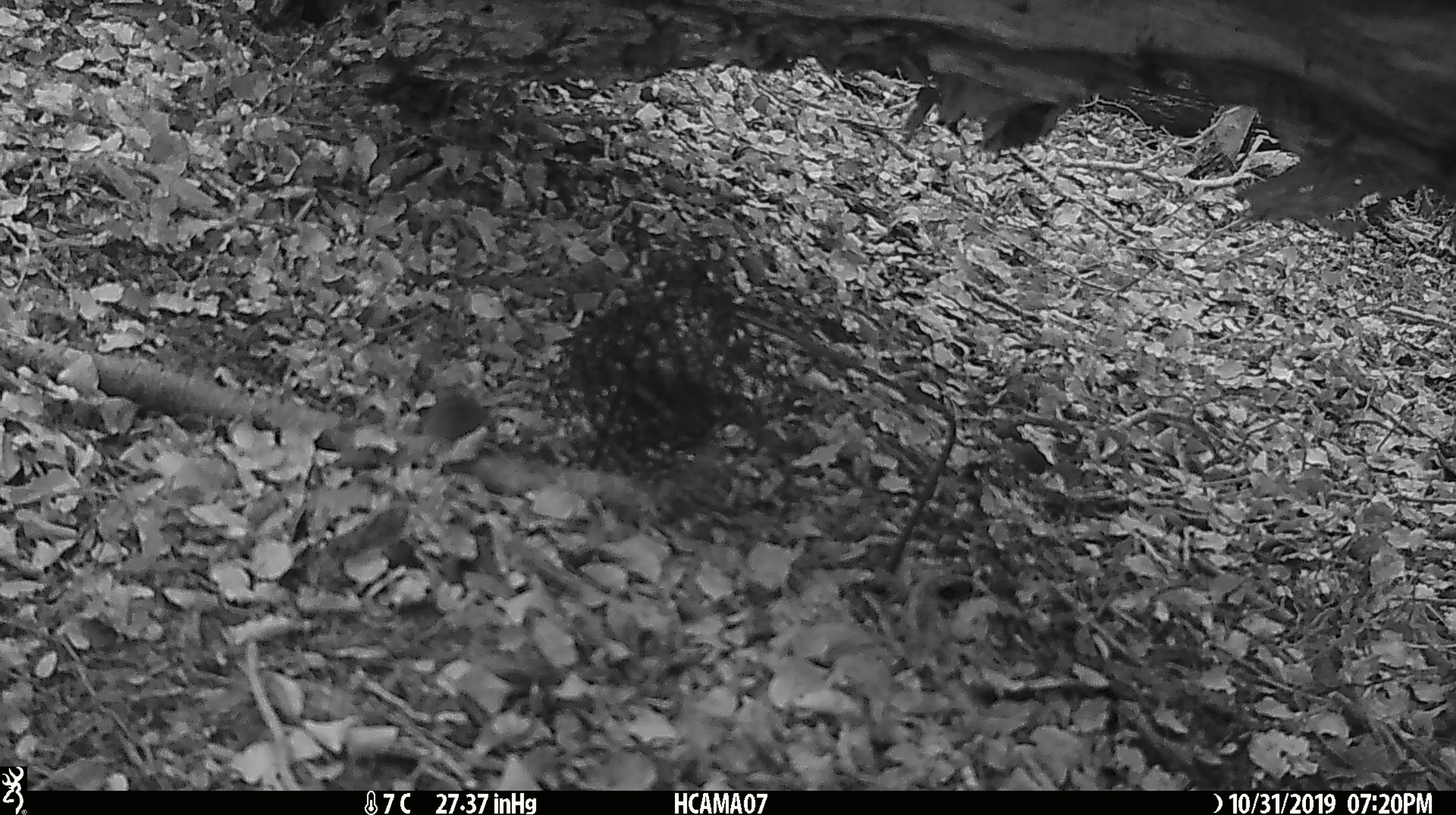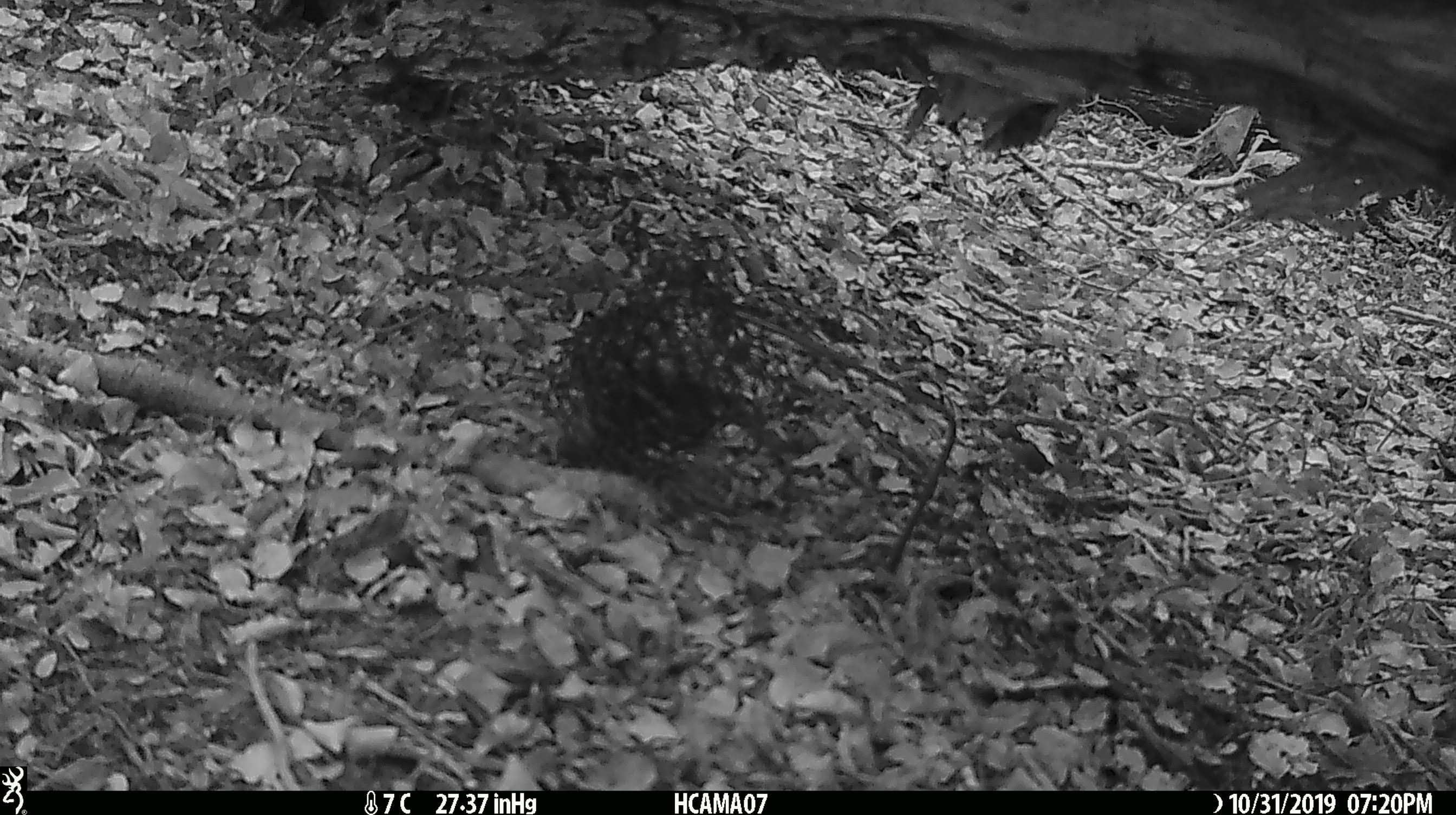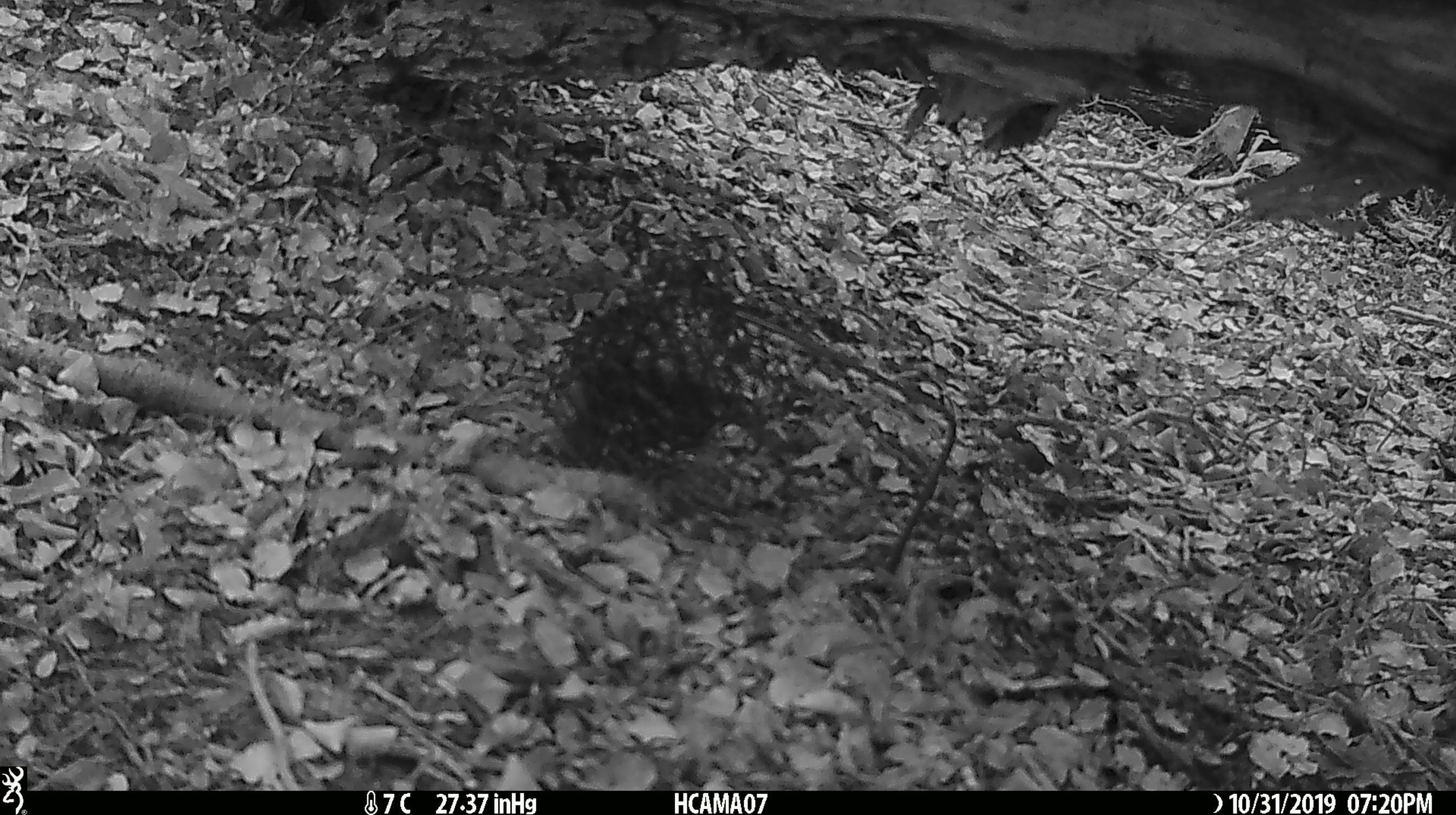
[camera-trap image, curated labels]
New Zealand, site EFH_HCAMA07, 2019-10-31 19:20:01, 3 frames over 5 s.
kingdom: Animalia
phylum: Chordata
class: Mammalia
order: Rodentia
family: Muridae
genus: Mus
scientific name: Mus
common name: mouse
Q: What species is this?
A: Mouse (Mus).